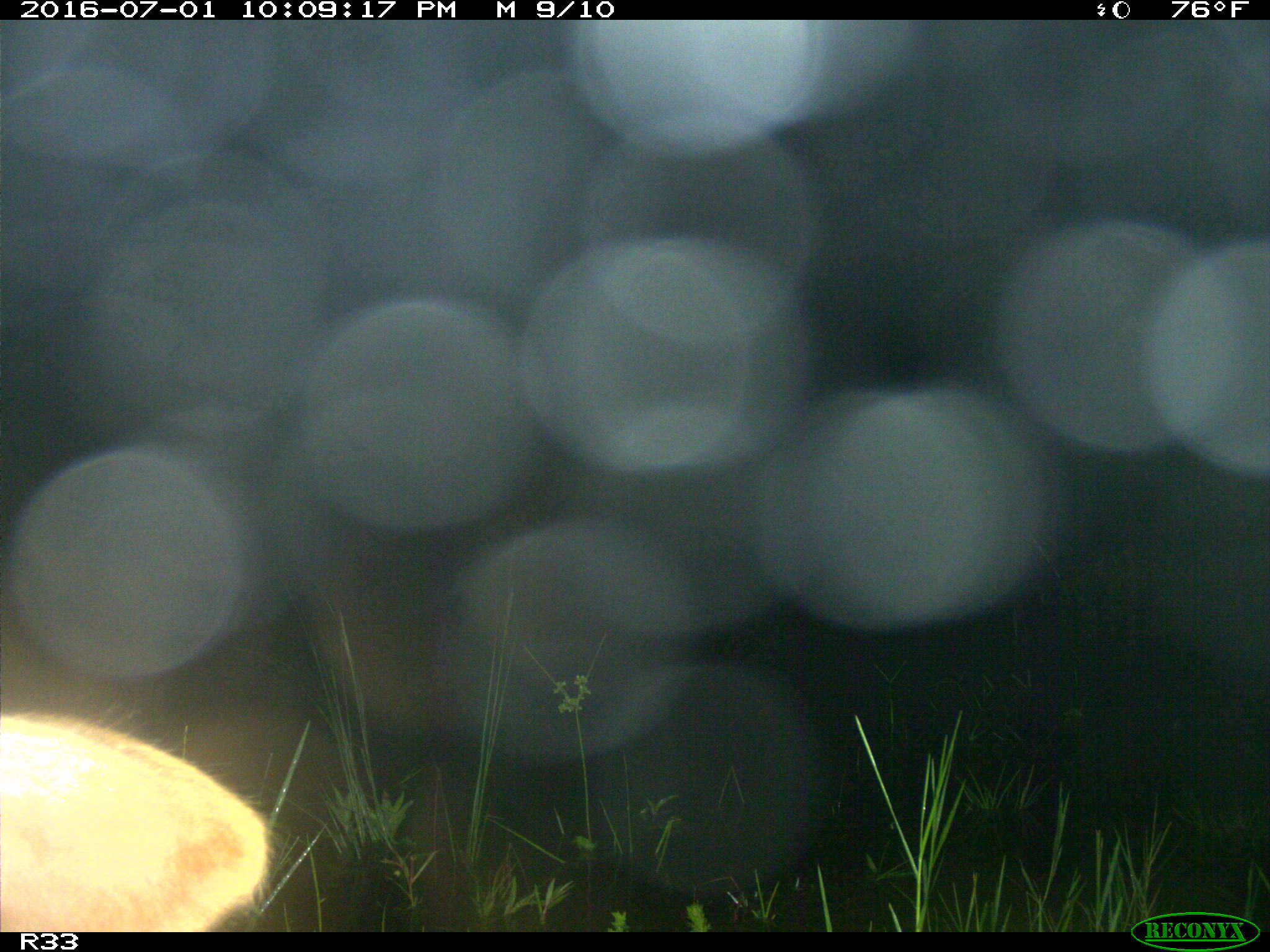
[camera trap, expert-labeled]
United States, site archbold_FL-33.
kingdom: Animalia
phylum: Chordata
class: Mammalia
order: Artiodactyla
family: Bovidae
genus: Bos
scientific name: Bos taurus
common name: domestic cow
Bos taurus (domestic cow).